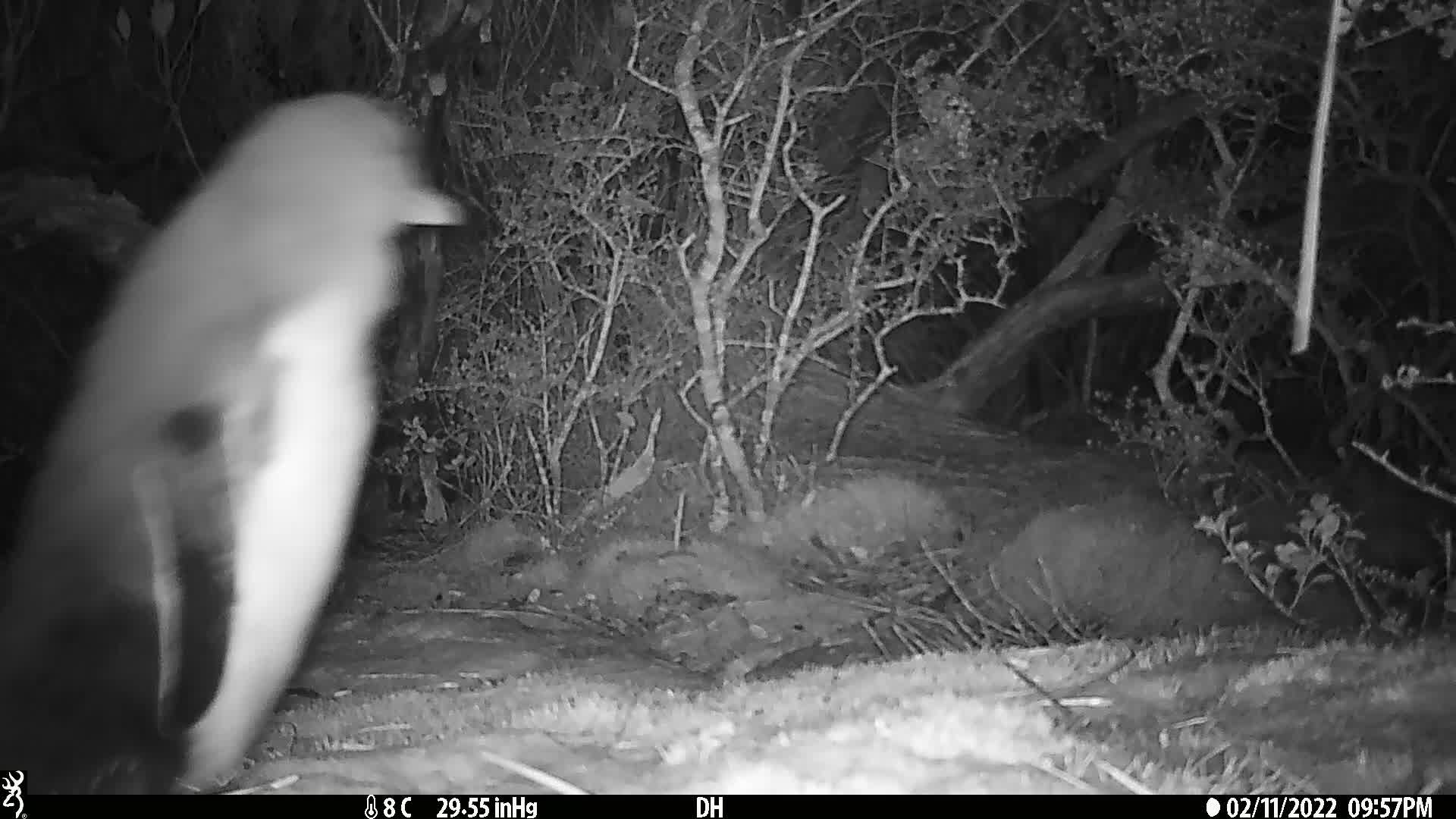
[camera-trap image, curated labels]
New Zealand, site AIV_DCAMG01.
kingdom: Animalia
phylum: Chordata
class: Aves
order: Sphenisciformes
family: Spheniscidae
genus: Megadyptes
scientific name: Megadyptes antipodes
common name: yellow-eyed penguin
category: yellow eyed penguin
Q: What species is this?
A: Yellow eyed penguin (yellow-eyed penguin) (Megadyptes antipodes).